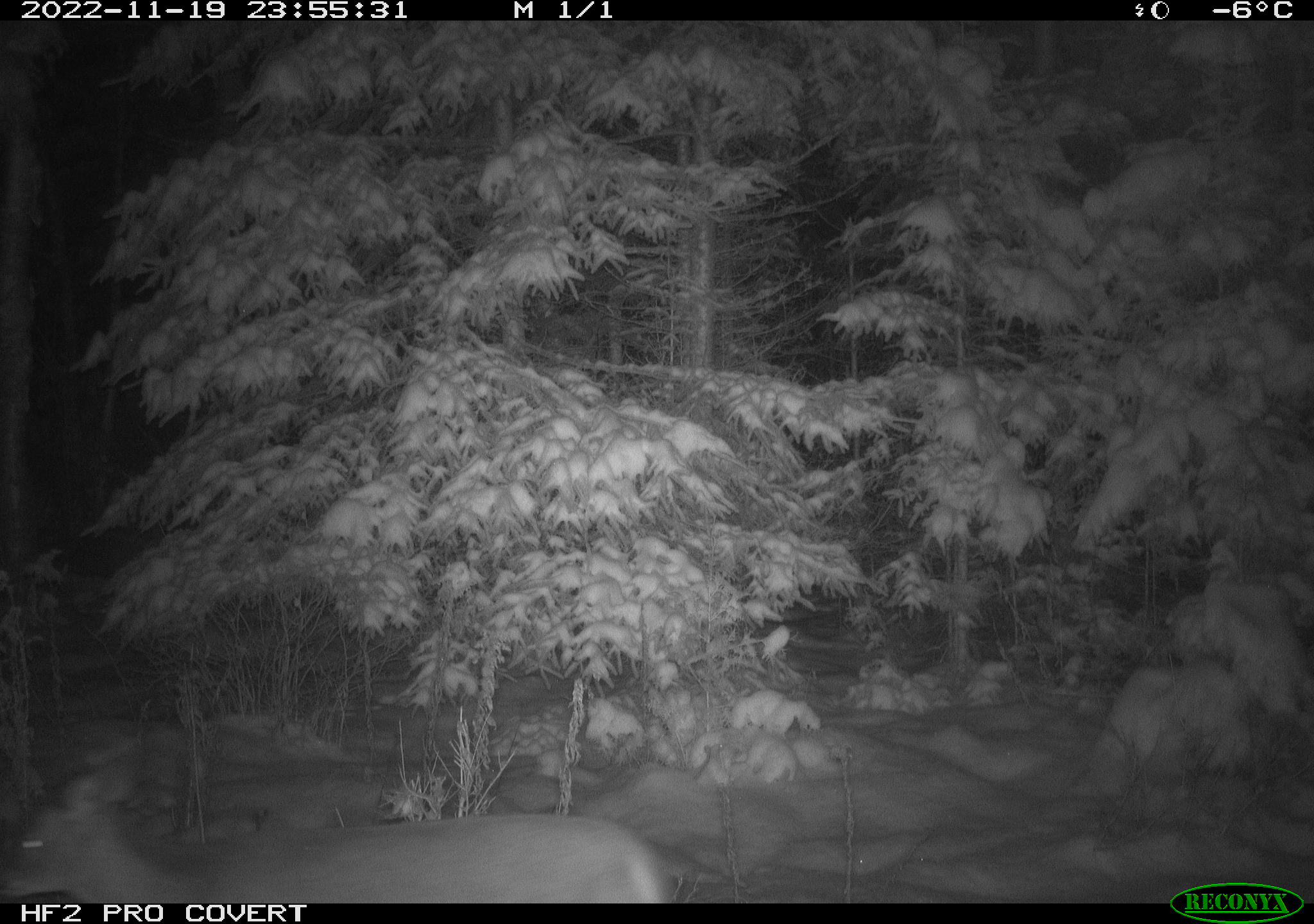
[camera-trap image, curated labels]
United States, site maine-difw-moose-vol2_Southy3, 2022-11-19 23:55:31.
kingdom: Animalia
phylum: Chordata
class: Mammalia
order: Artiodactyla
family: Cervidae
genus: Odocoileus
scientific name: Odocoileus virginianus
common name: white-tailed deer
White-tailed deer (Odocoileus virginianus).